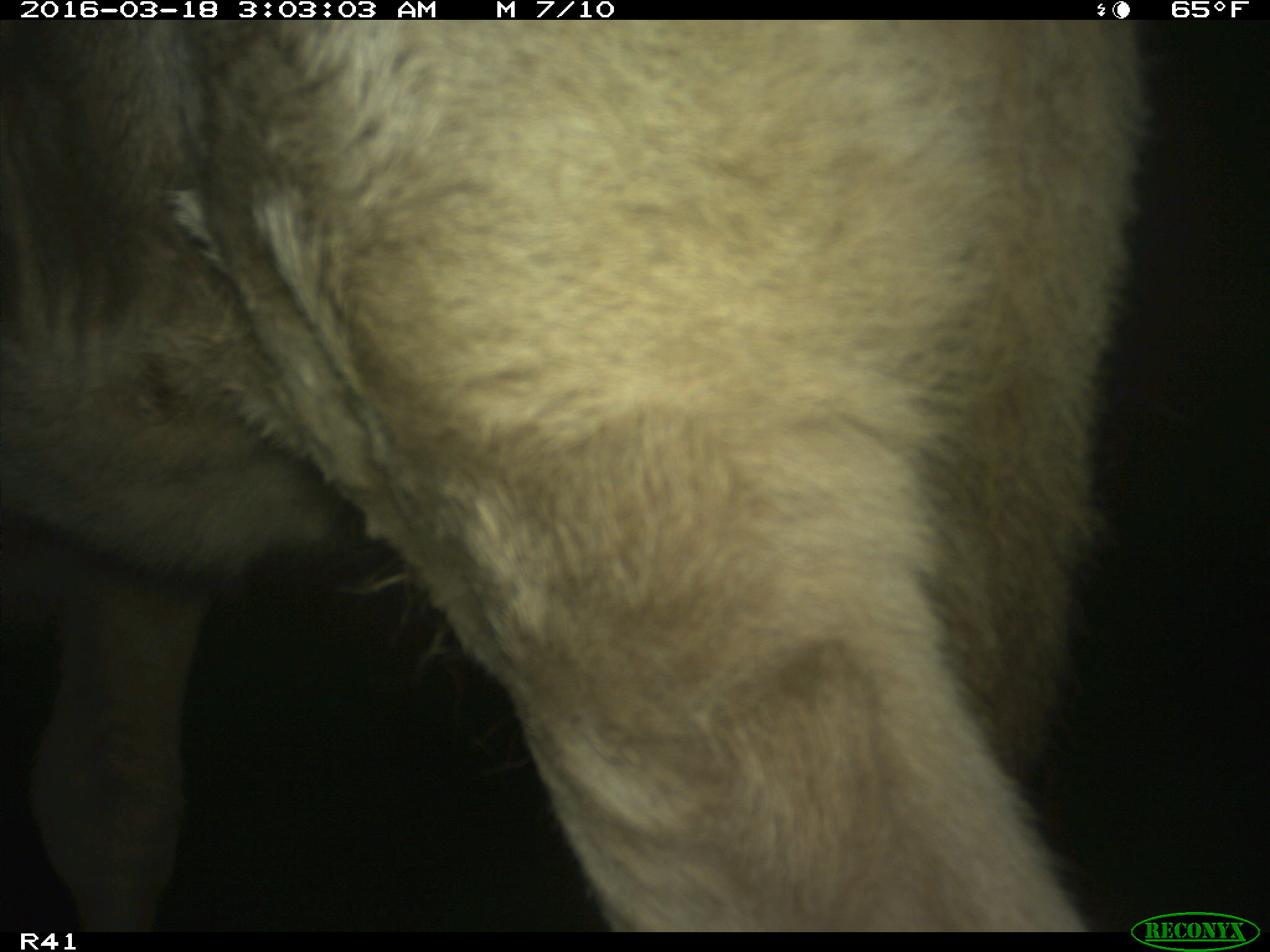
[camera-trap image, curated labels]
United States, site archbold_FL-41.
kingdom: Animalia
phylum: Chordata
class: Mammalia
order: Artiodactyla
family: Bovidae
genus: Bos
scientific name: Bos taurus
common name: domestic cow